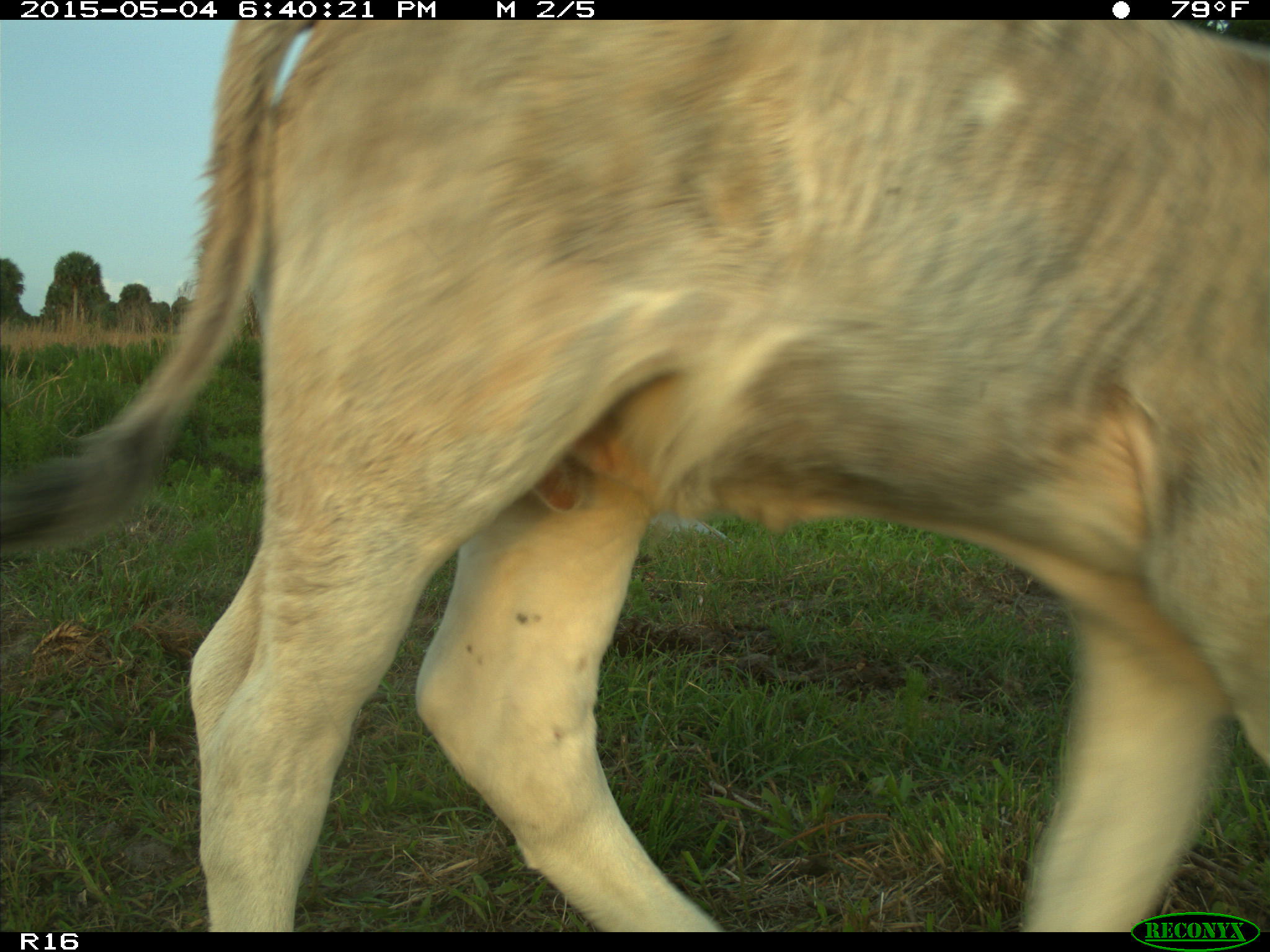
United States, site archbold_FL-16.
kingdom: Animalia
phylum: Chordata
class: Mammalia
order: Artiodactyla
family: Bovidae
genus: Bos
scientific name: Bos taurus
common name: domestic cow